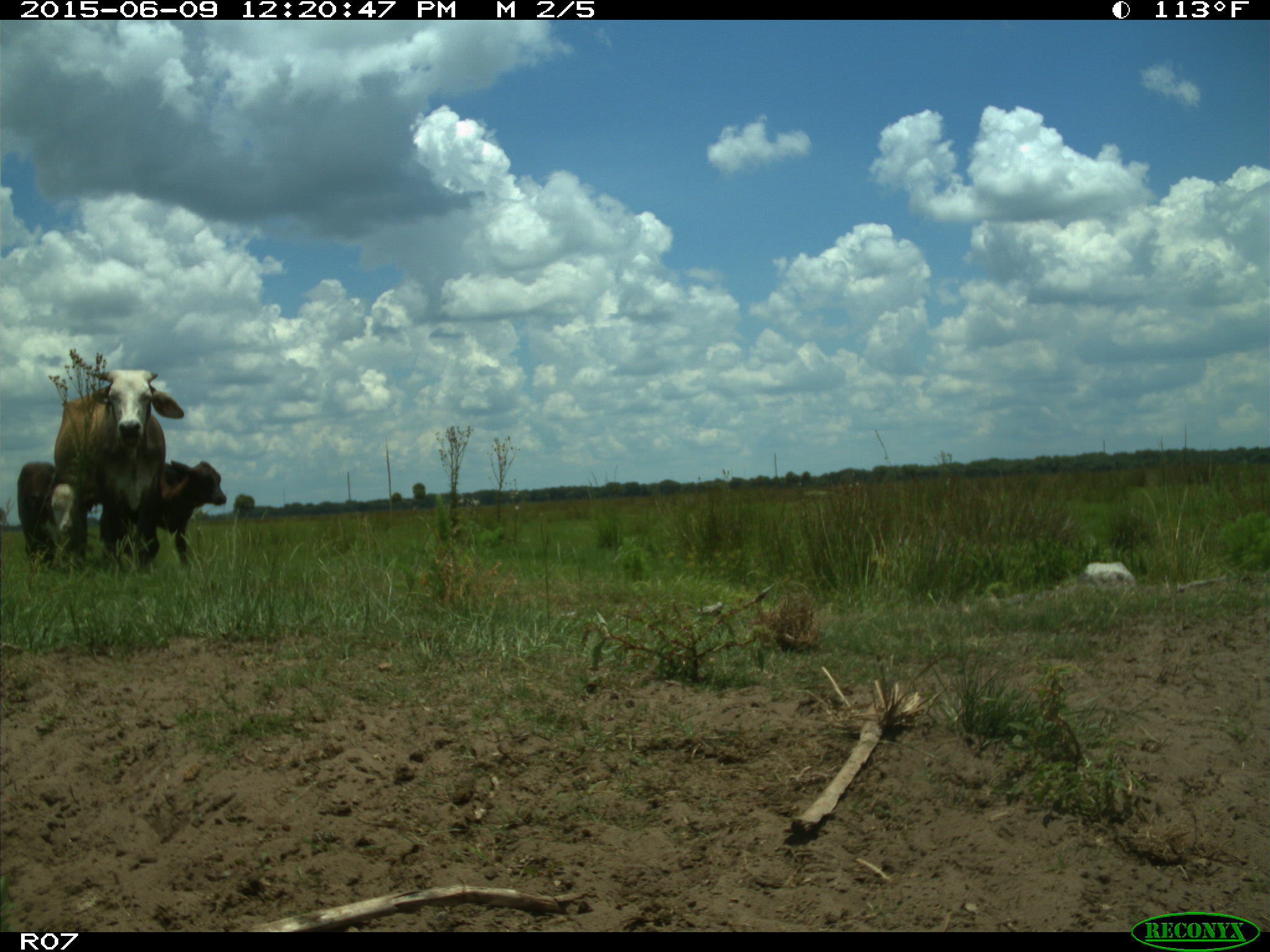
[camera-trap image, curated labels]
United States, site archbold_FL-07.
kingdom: Animalia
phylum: Chordata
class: Mammalia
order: Artiodactyla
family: Bovidae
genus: Bos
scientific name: Bos taurus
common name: domestic cow